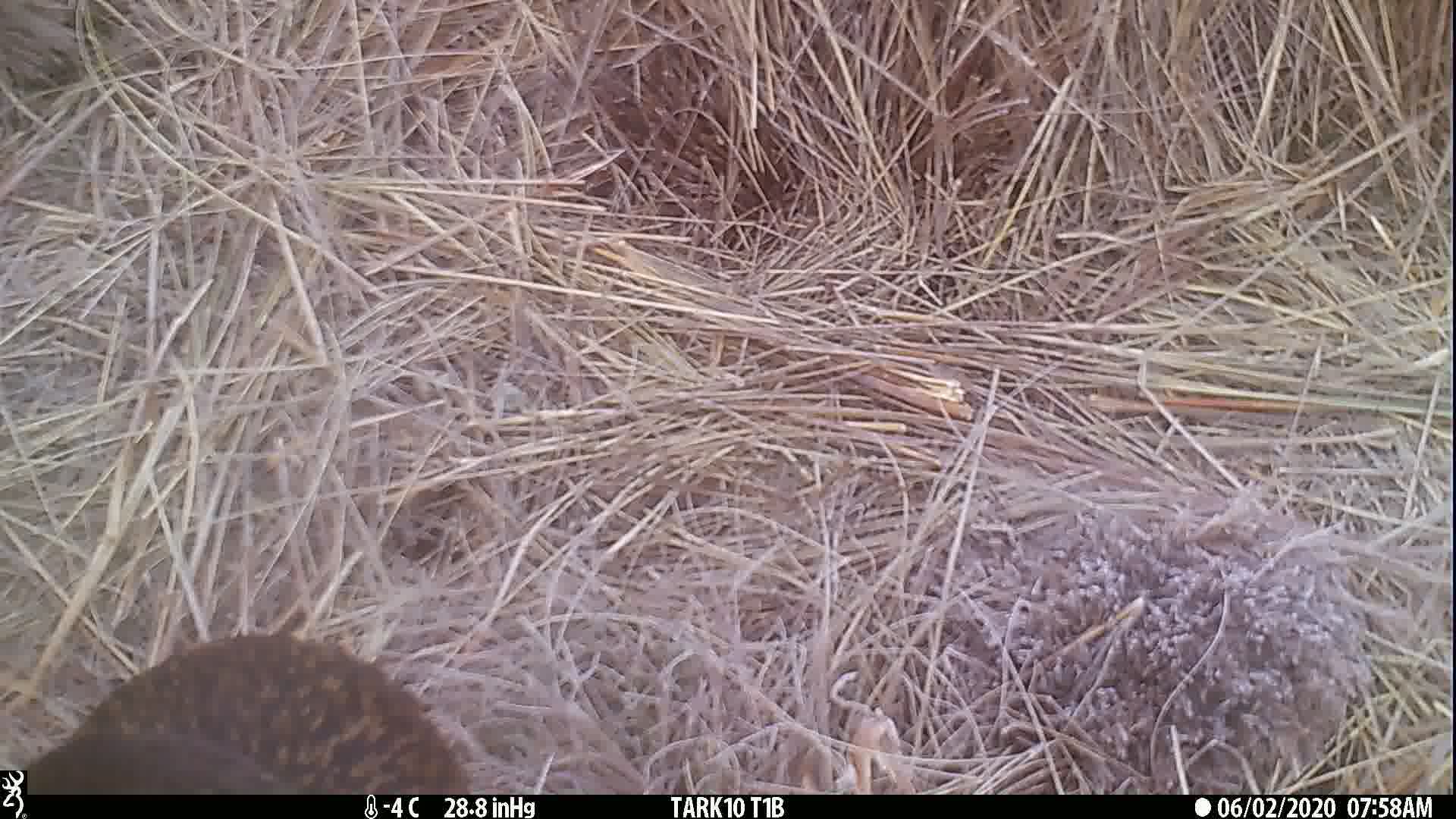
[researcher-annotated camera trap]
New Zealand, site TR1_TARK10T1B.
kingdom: Animalia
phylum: Chordata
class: Aves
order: Gruiformes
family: Rallidae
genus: Gallirallus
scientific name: Gallirallus australis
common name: weka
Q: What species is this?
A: Weka (Gallirallus australis).